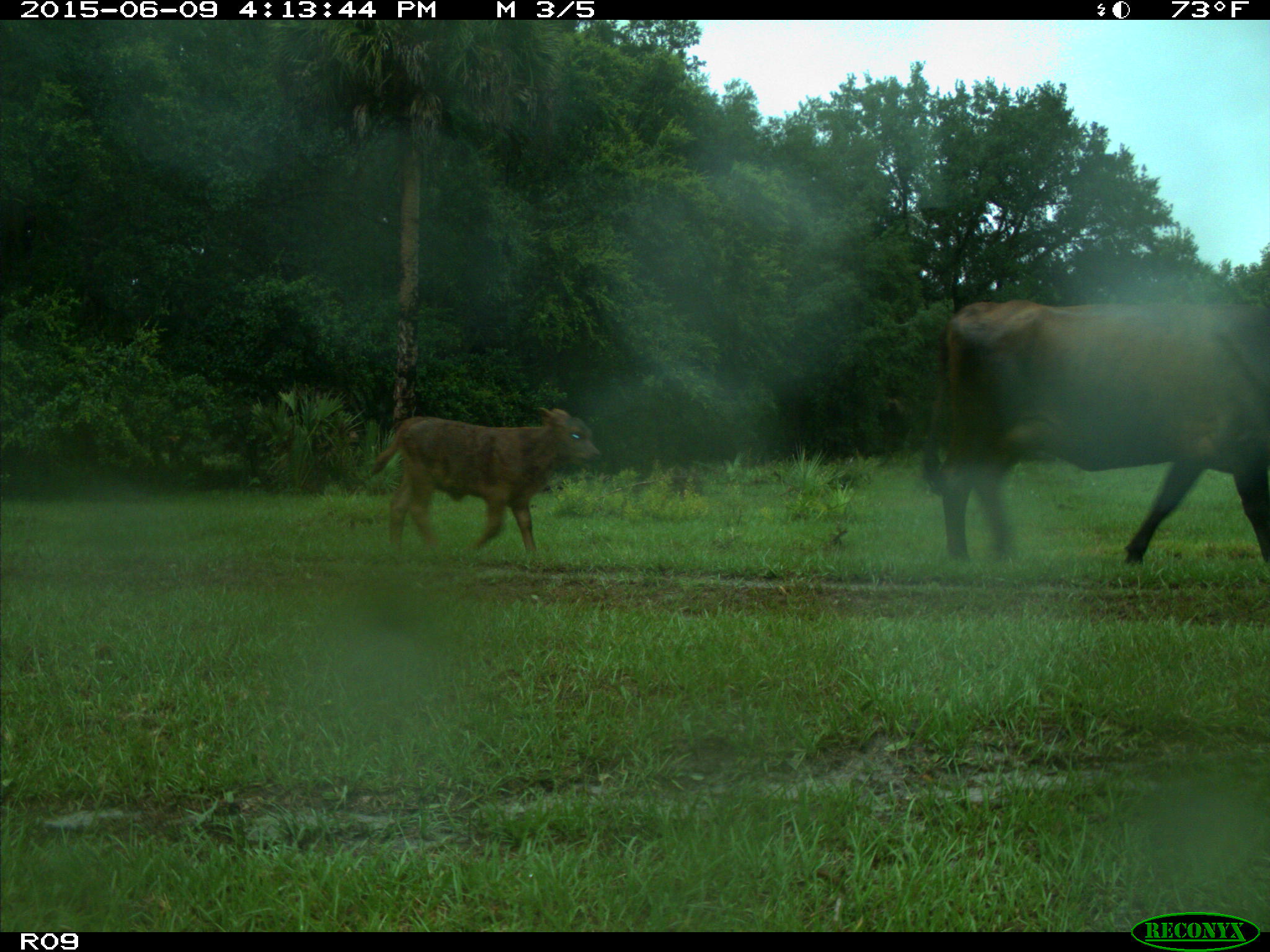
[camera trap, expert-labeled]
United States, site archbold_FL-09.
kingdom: Animalia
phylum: Chordata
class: Mammalia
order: Artiodactyla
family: Bovidae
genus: Bos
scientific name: Bos taurus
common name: domestic cow